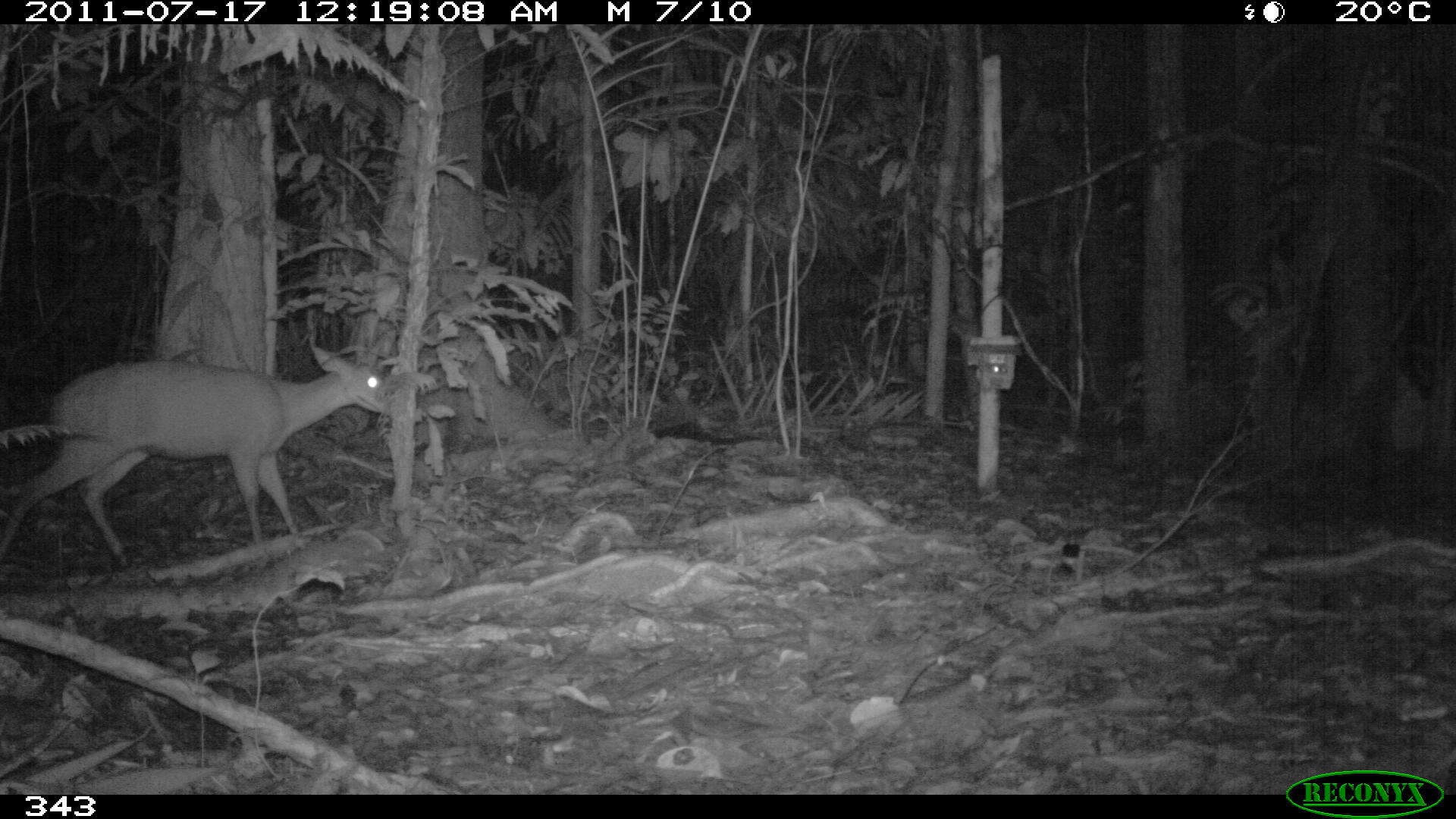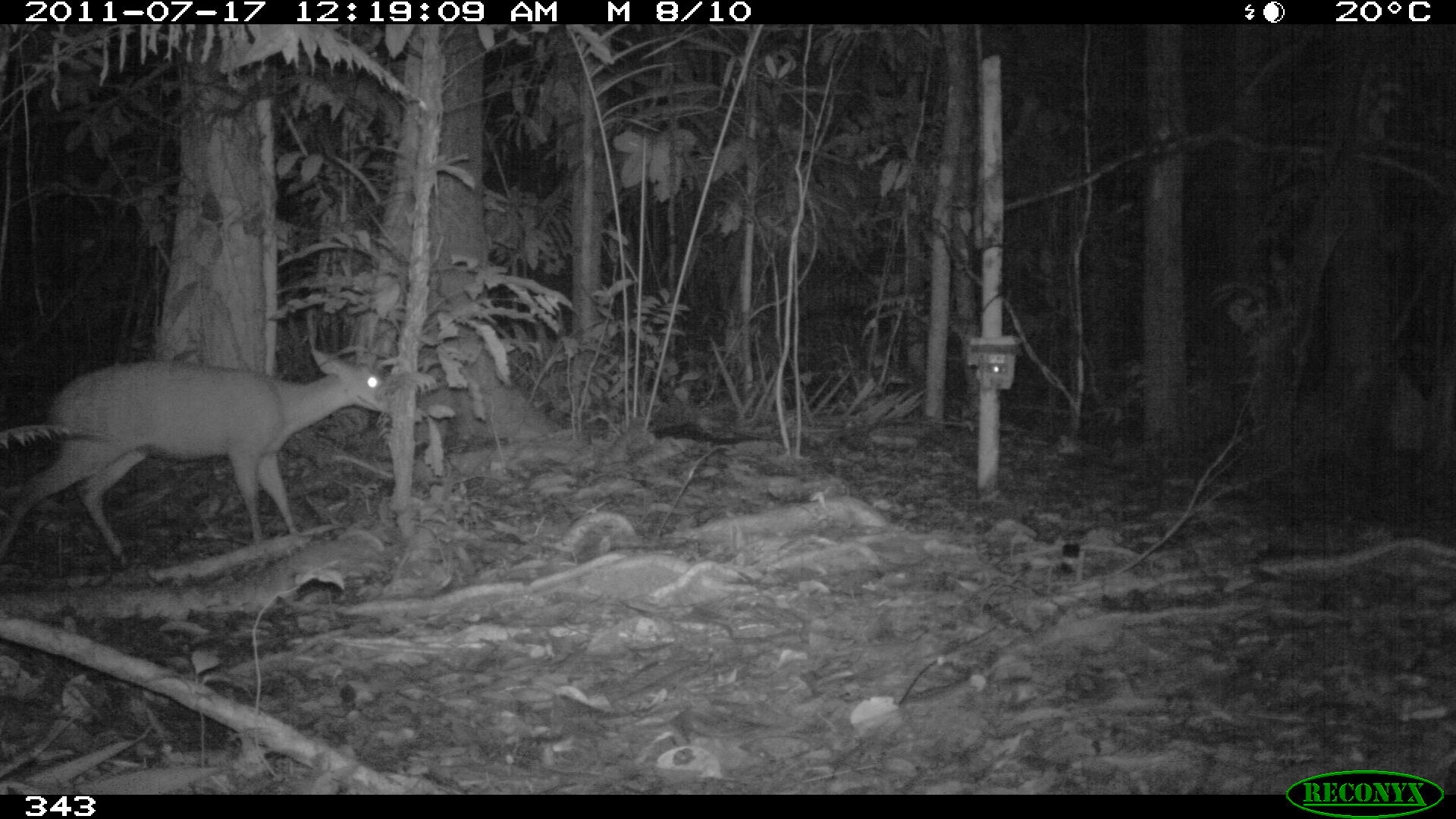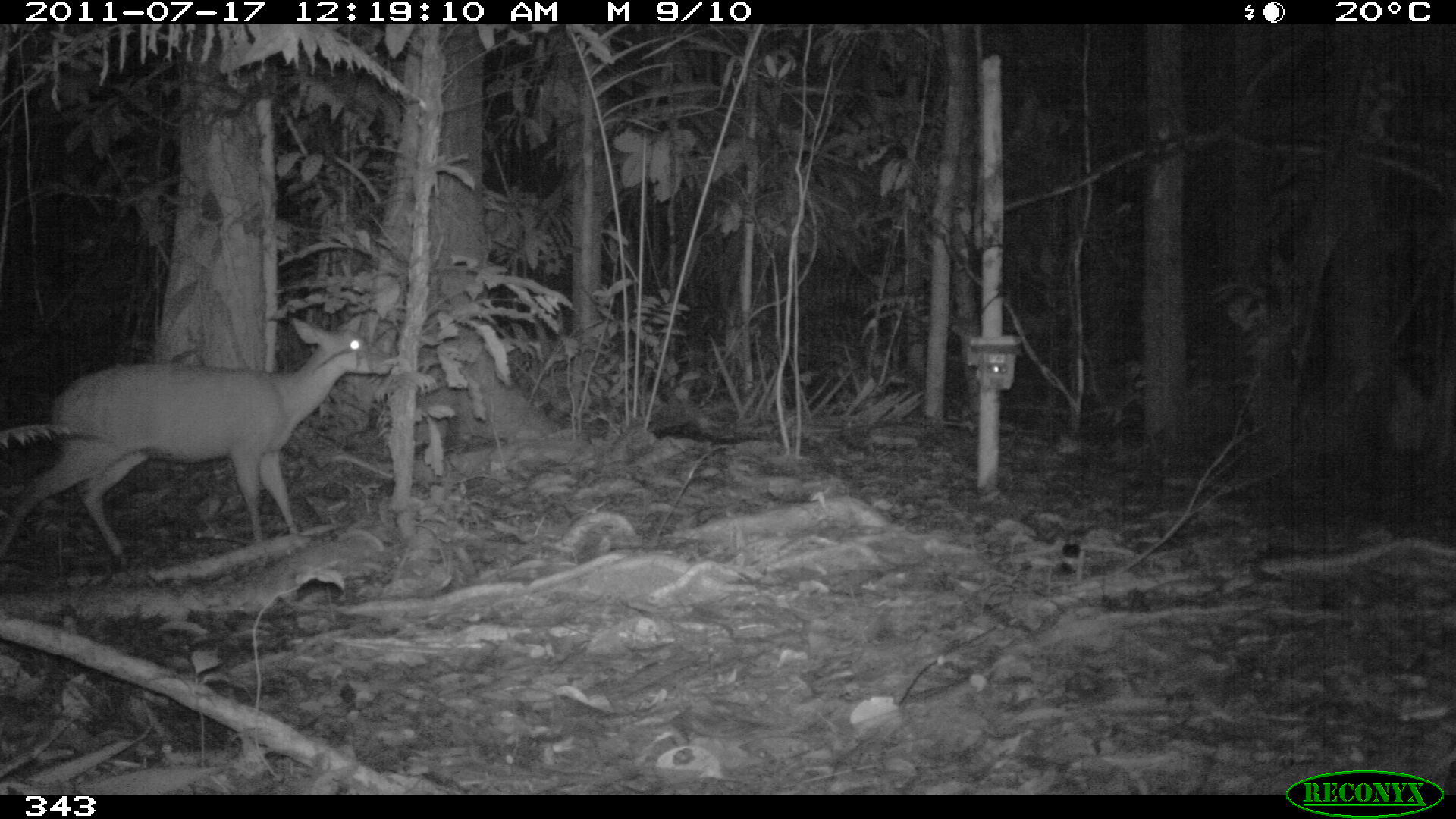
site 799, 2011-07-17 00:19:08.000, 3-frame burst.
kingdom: Animalia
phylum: Chordata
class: Mammalia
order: Artiodactyla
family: Cervidae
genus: Mazama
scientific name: Mazama americana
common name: red brocket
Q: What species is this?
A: Mazama americana (red brocket).